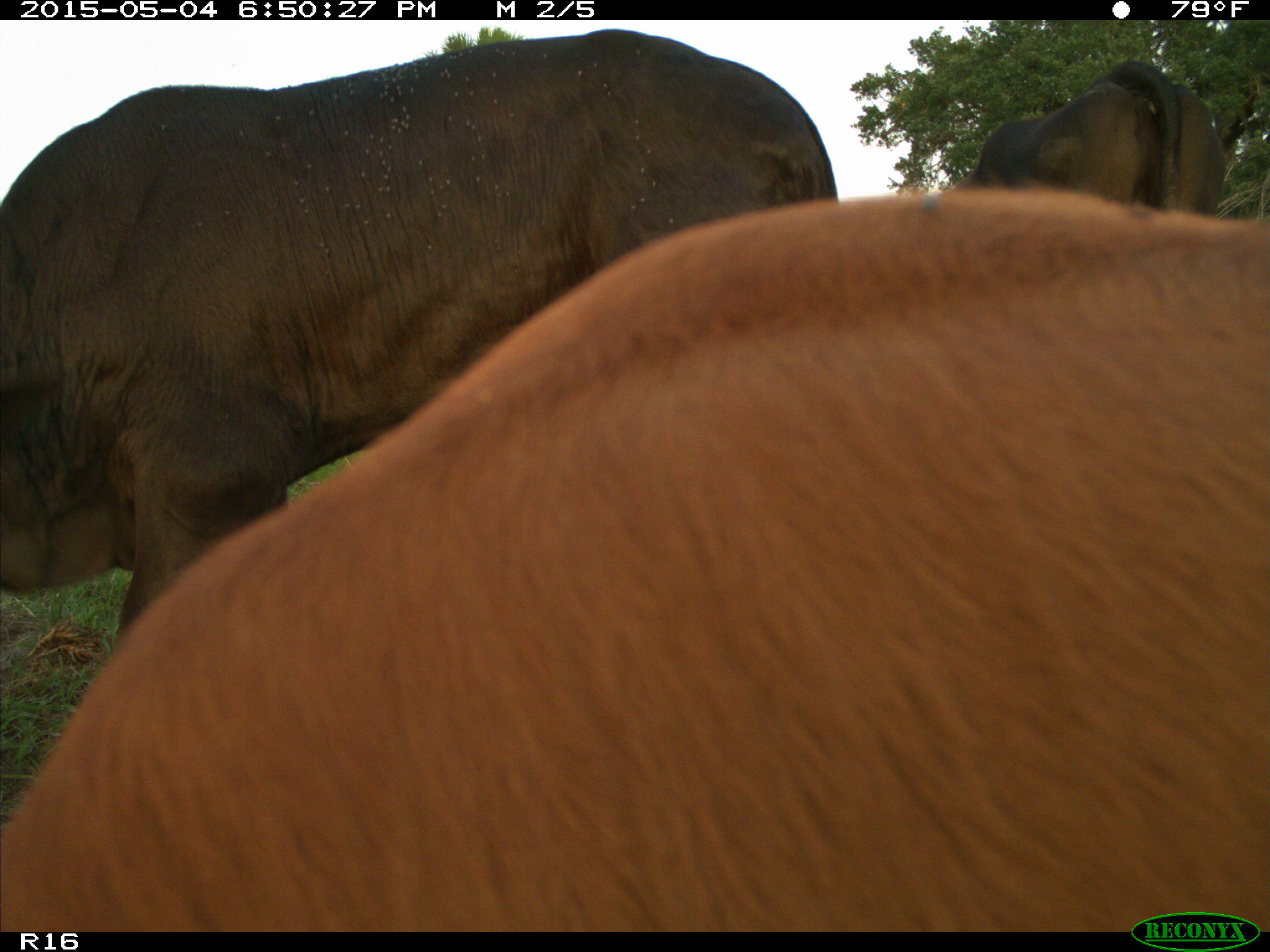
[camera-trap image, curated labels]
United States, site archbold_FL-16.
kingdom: Animalia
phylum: Chordata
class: Mammalia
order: Artiodactyla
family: Bovidae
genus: Bos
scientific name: Bos taurus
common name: domestic cow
Bos taurus (domestic cow).